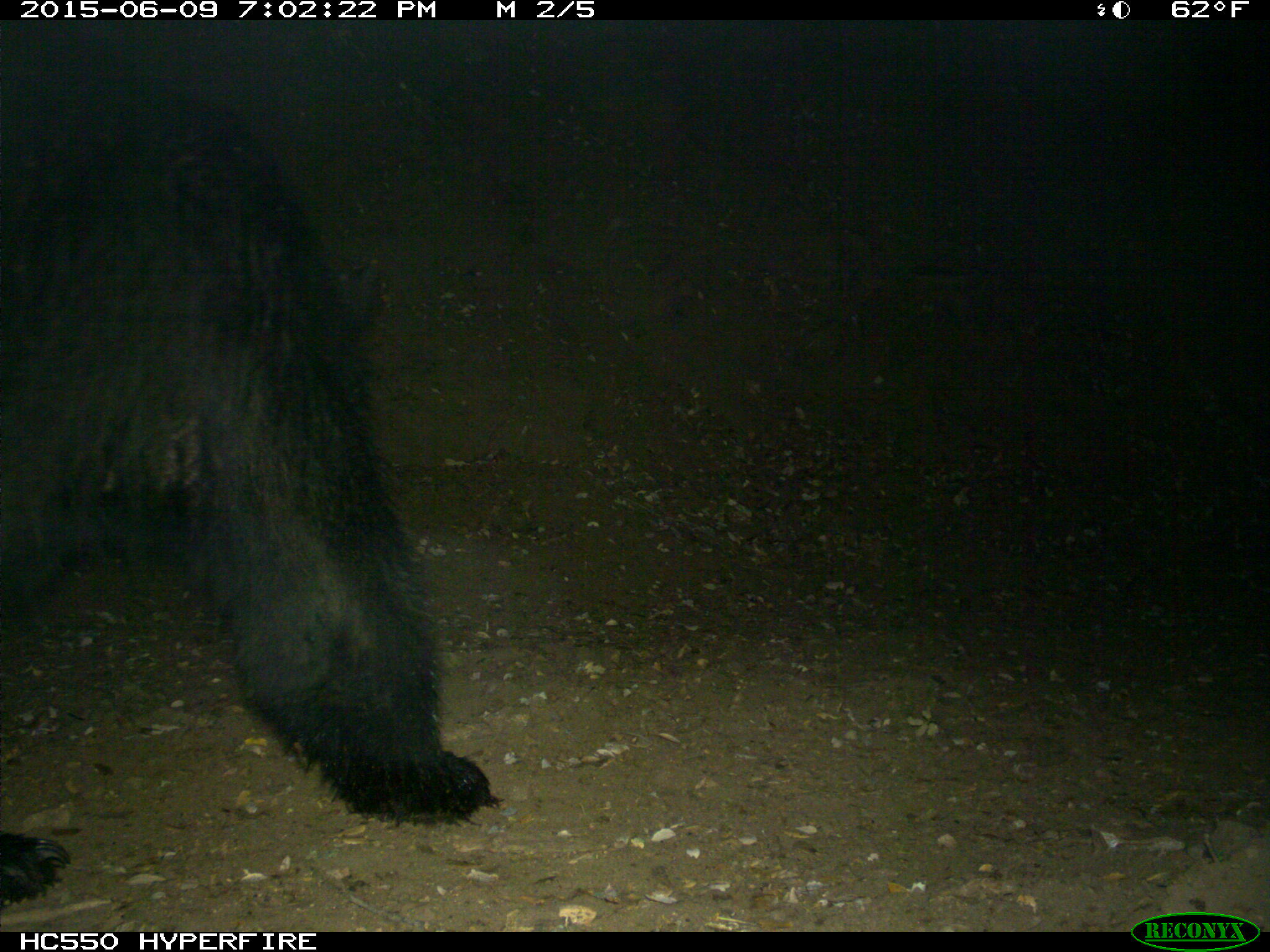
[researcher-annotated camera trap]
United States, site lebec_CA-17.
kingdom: Animalia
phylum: Chordata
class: Mammalia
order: Carnivora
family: Ursidae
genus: Ursus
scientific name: Ursus americanus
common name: american black bear